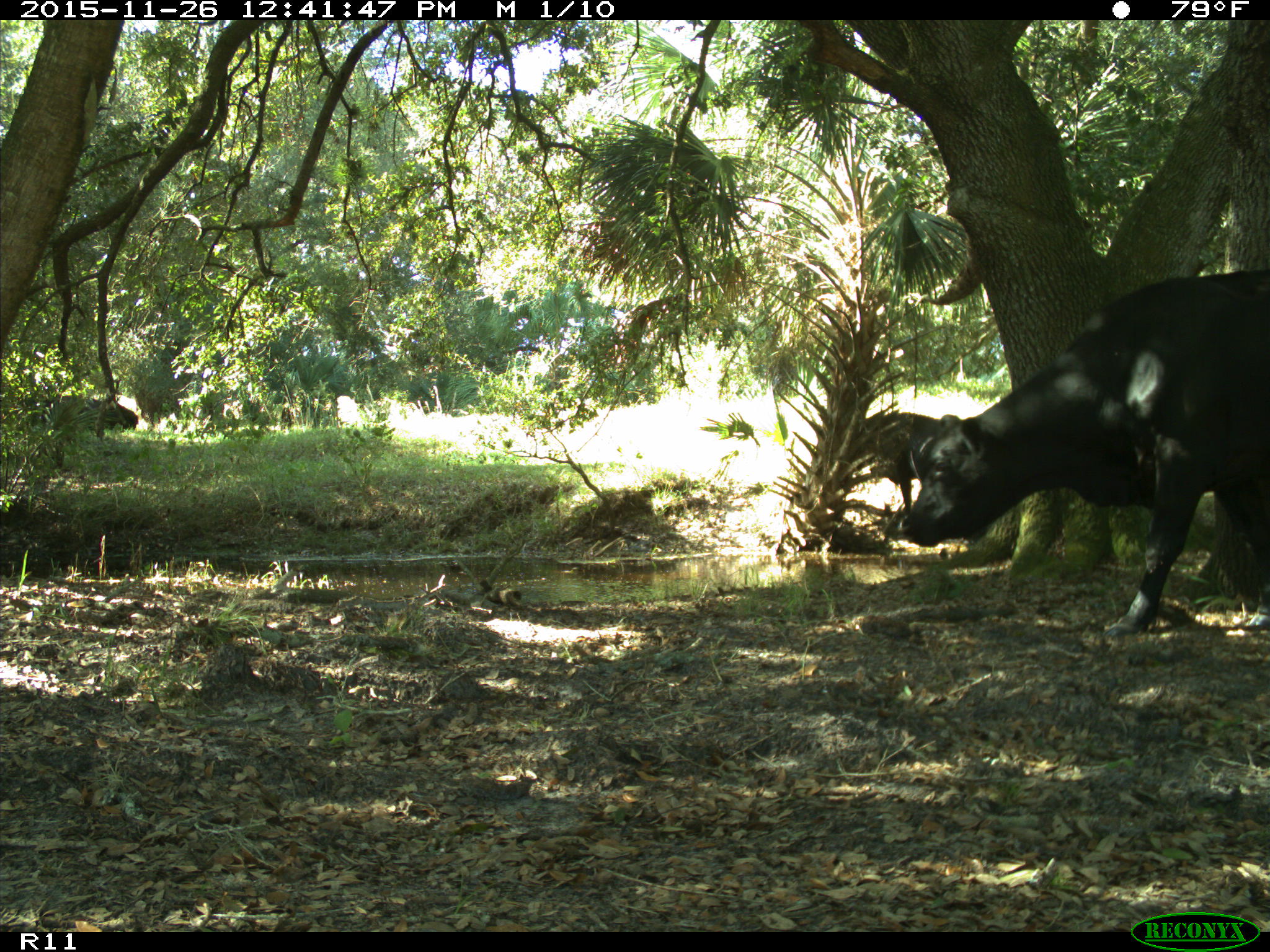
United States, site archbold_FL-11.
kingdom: Animalia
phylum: Chordata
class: Mammalia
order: Artiodactyla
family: Bovidae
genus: Bos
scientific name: Bos taurus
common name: domestic cow